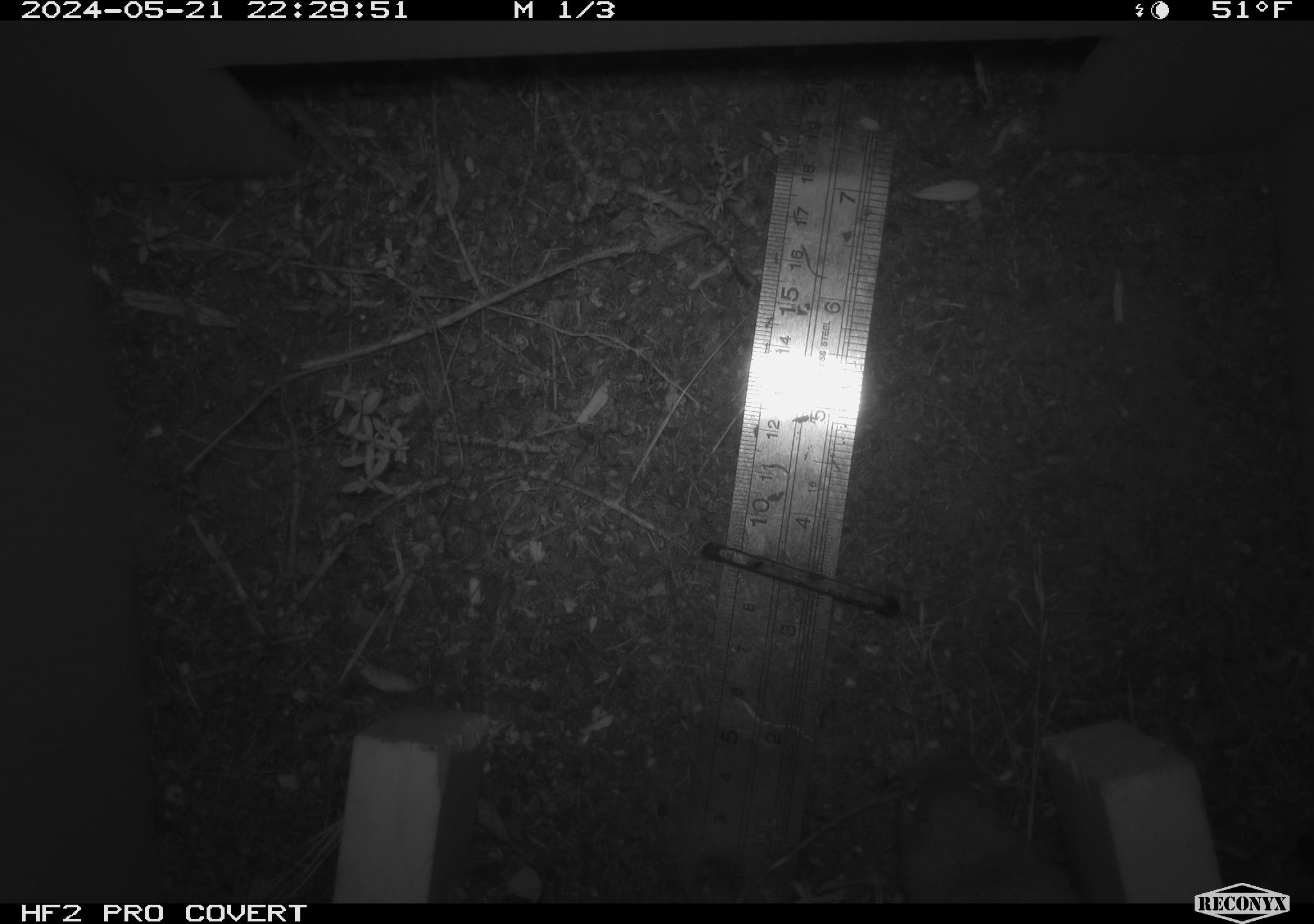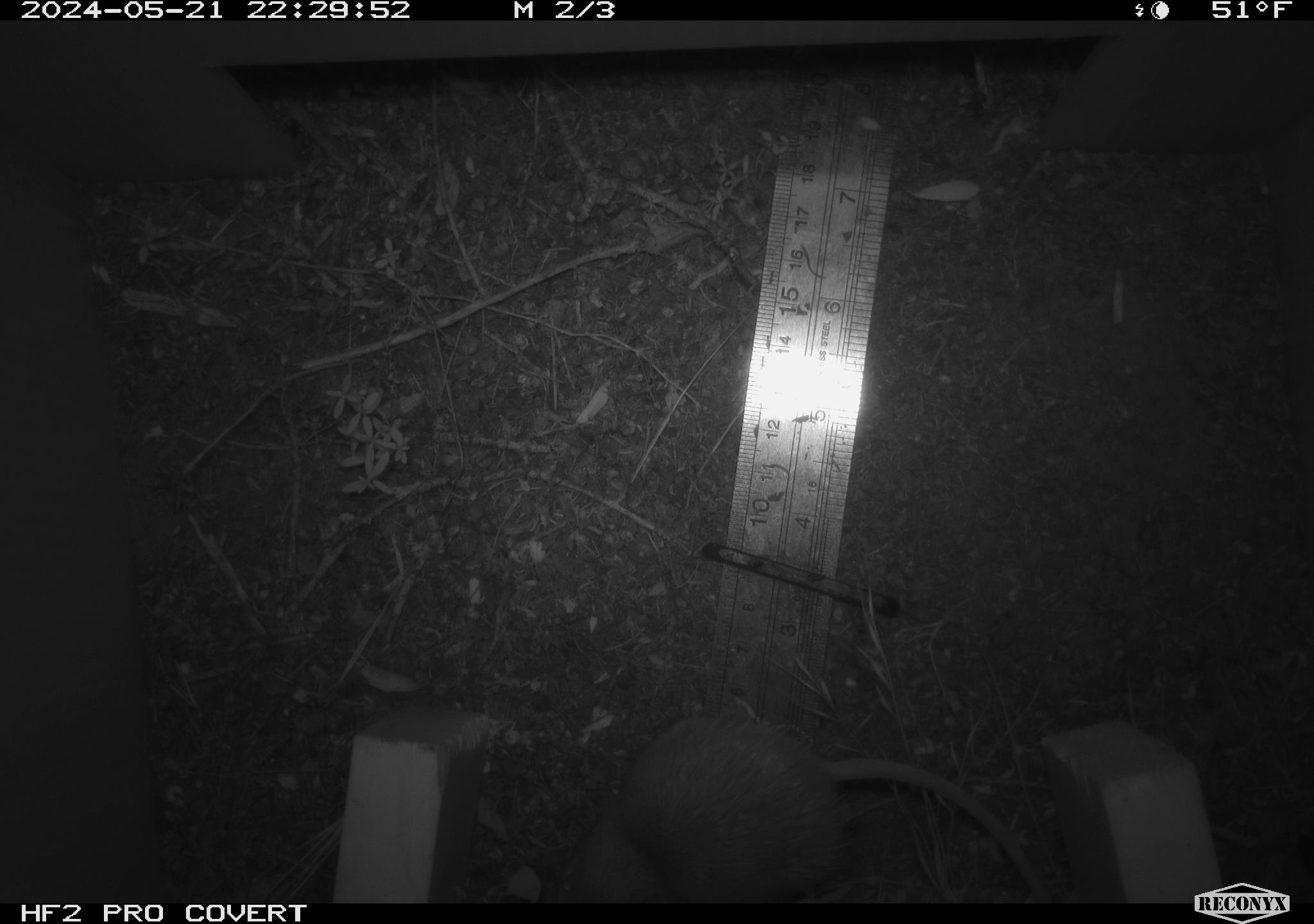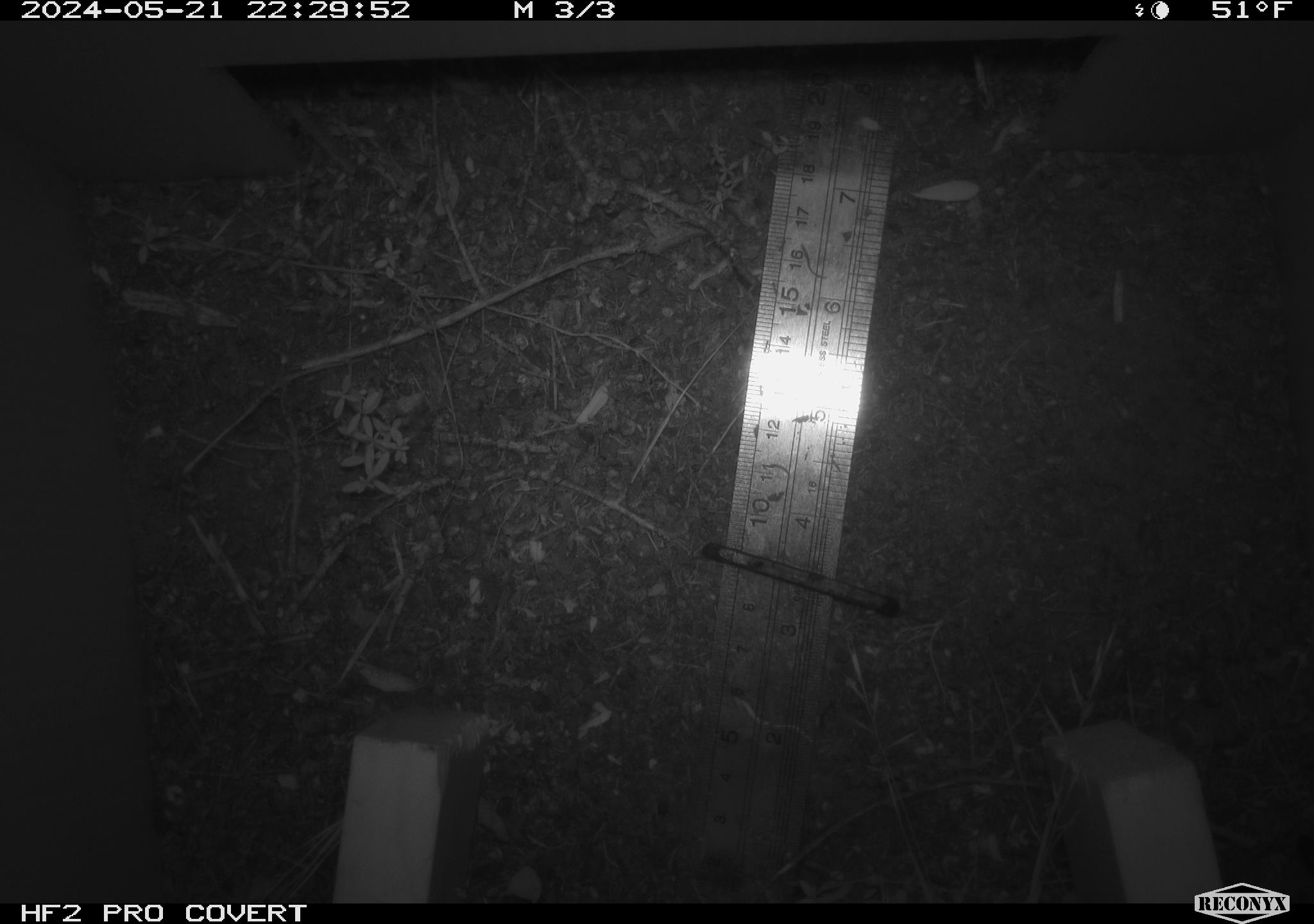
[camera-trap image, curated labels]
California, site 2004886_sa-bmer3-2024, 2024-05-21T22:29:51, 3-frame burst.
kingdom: Animalia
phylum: Chordata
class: Mammalia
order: Rodentia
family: Heteromyidae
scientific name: Heteromyidae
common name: kangaroo rats and pocket mice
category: heteromyidae family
Heteromyidae family (kangaroo rats and pocket mice) (Heteromyidae).